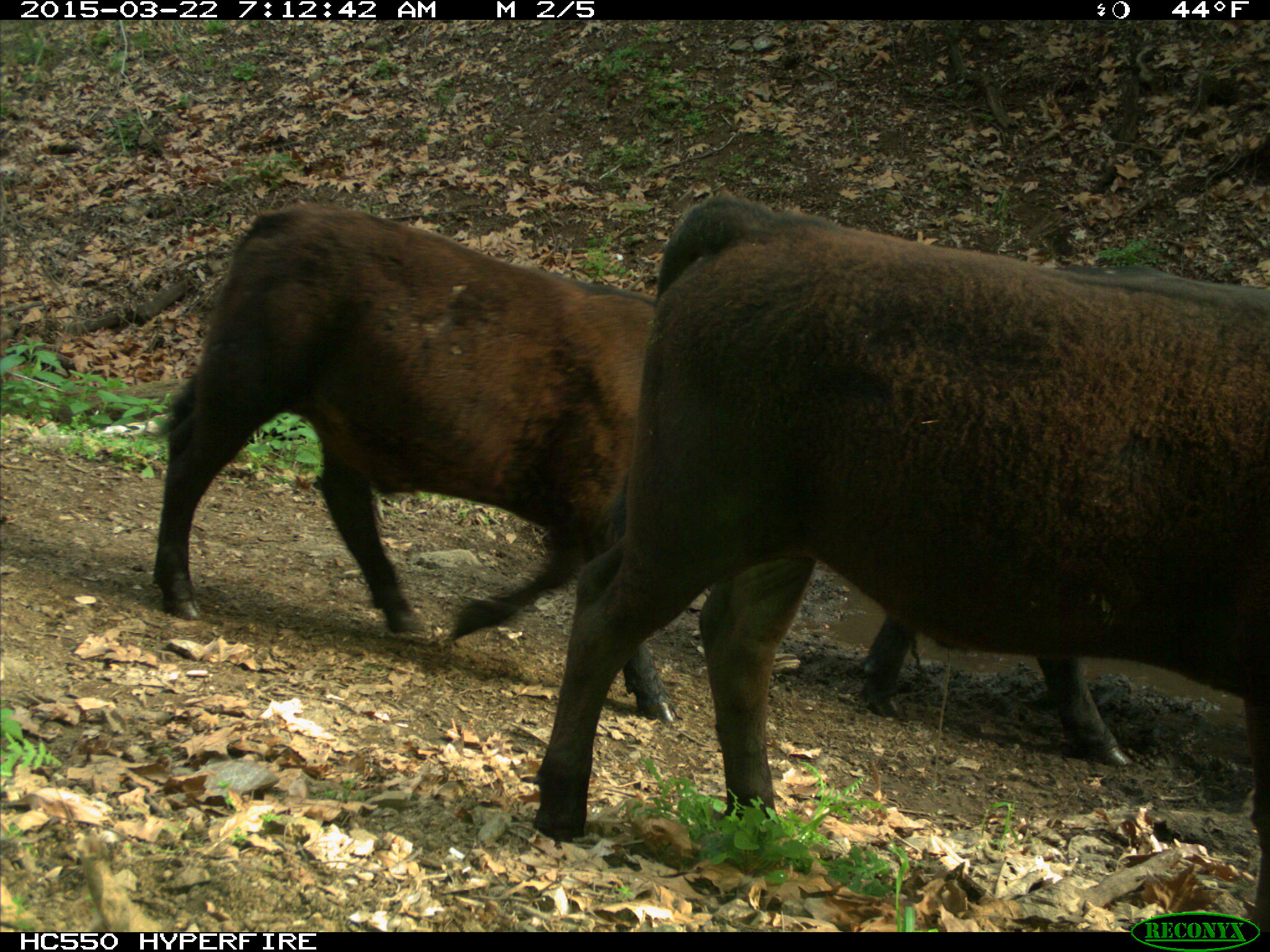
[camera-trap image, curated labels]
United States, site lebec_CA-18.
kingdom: Animalia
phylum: Chordata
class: Mammalia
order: Artiodactyla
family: Bovidae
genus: Bos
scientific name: Bos taurus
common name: domestic cow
Bos taurus (domestic cow).